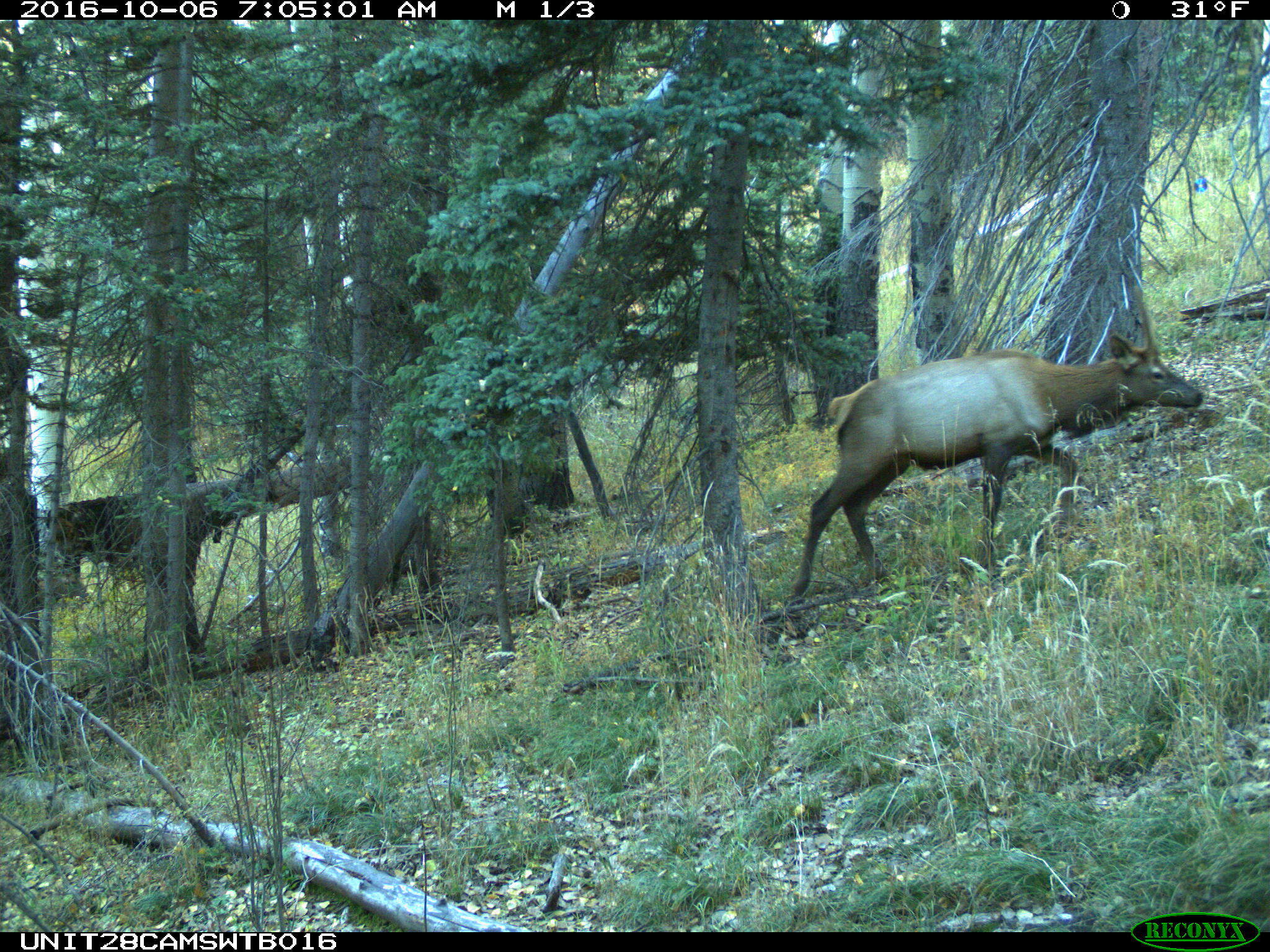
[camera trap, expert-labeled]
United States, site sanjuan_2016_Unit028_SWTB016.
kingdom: Animalia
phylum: Chordata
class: Mammalia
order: Artiodactyla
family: Cervidae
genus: Cervus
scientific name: Cervus elaphus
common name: red deer